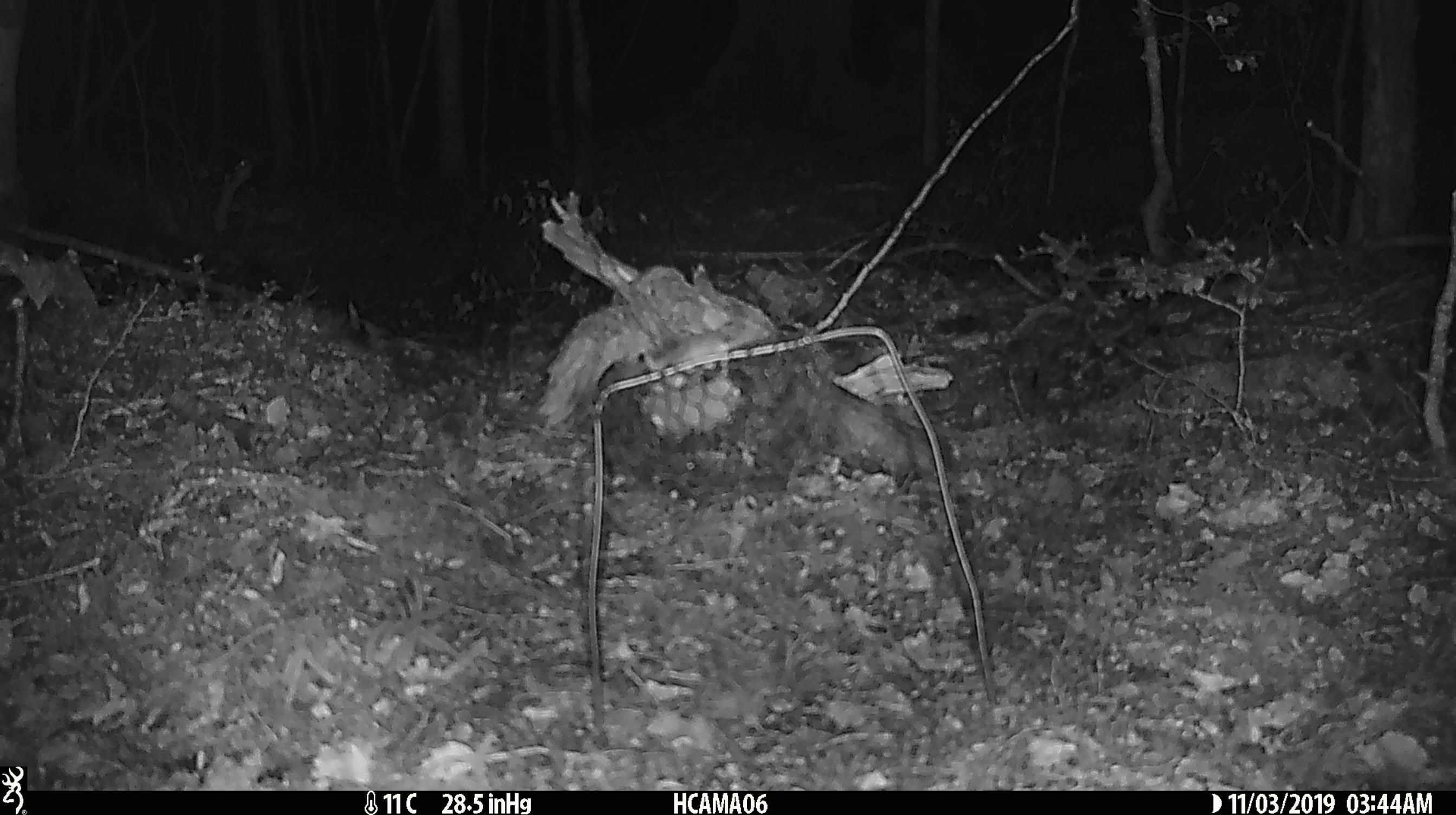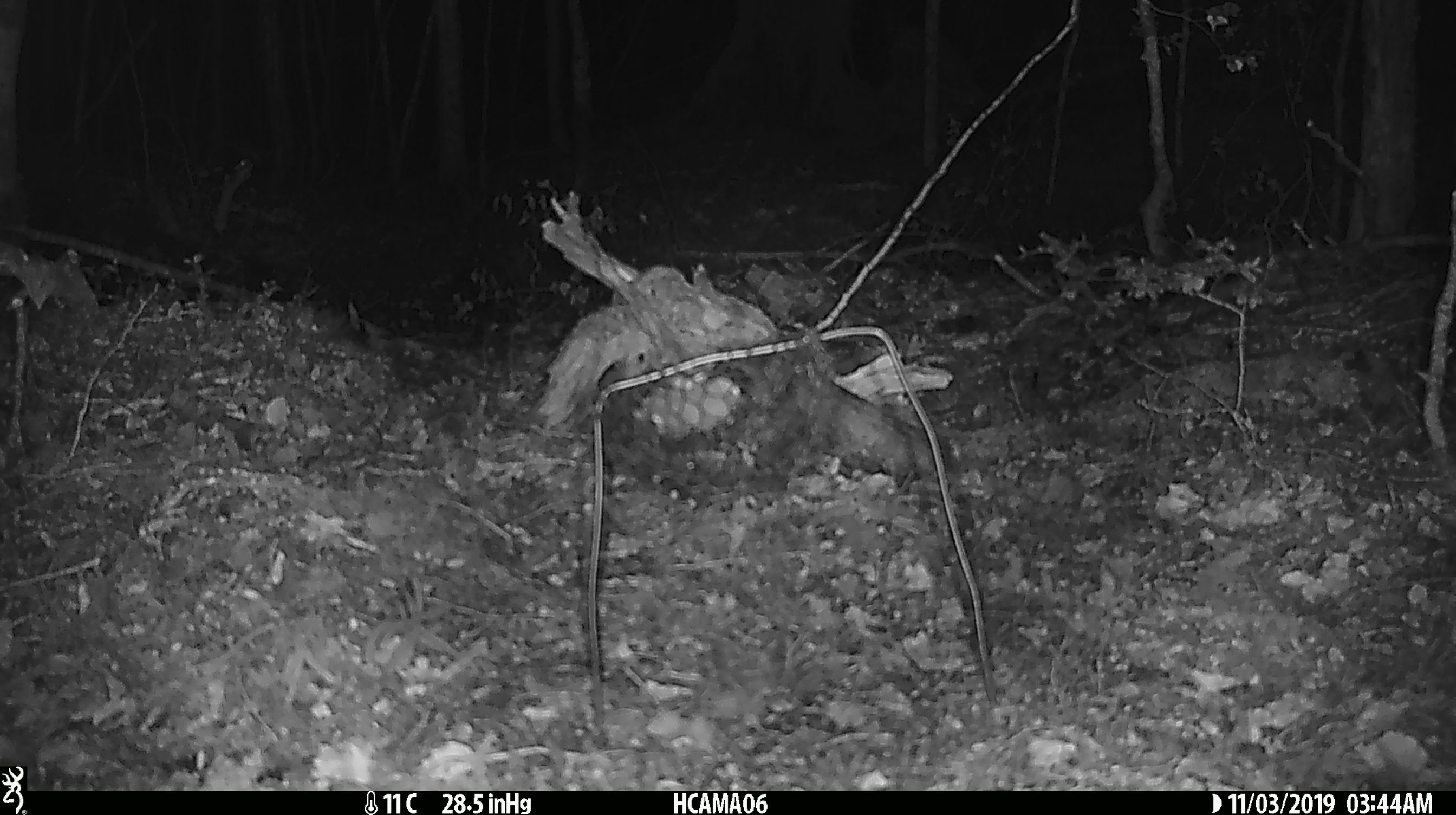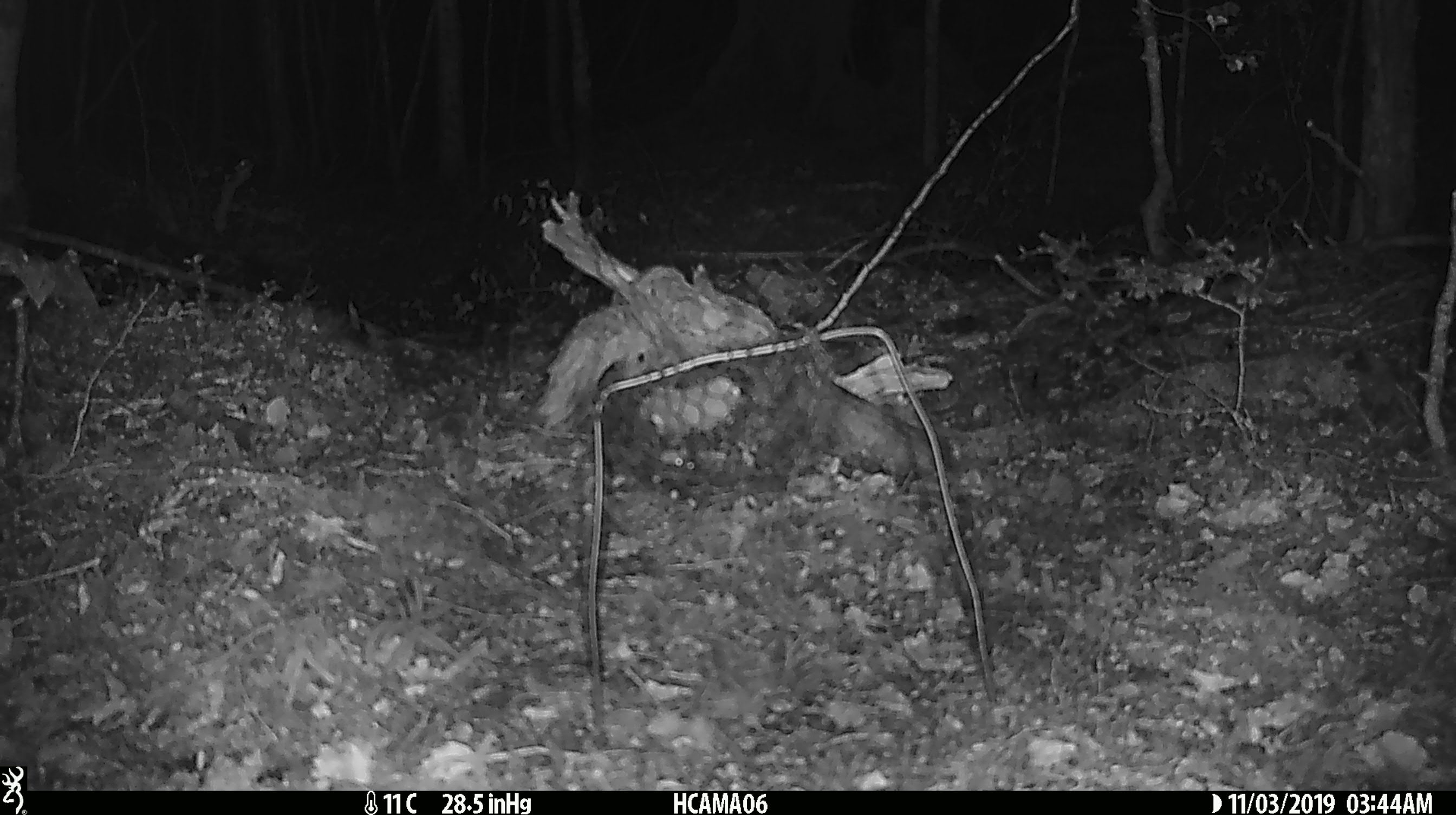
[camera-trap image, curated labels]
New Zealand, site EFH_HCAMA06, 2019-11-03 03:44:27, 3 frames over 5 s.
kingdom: Animalia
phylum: Chordata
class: Mammalia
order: Rodentia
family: Muridae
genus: Mus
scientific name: Mus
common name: mouse